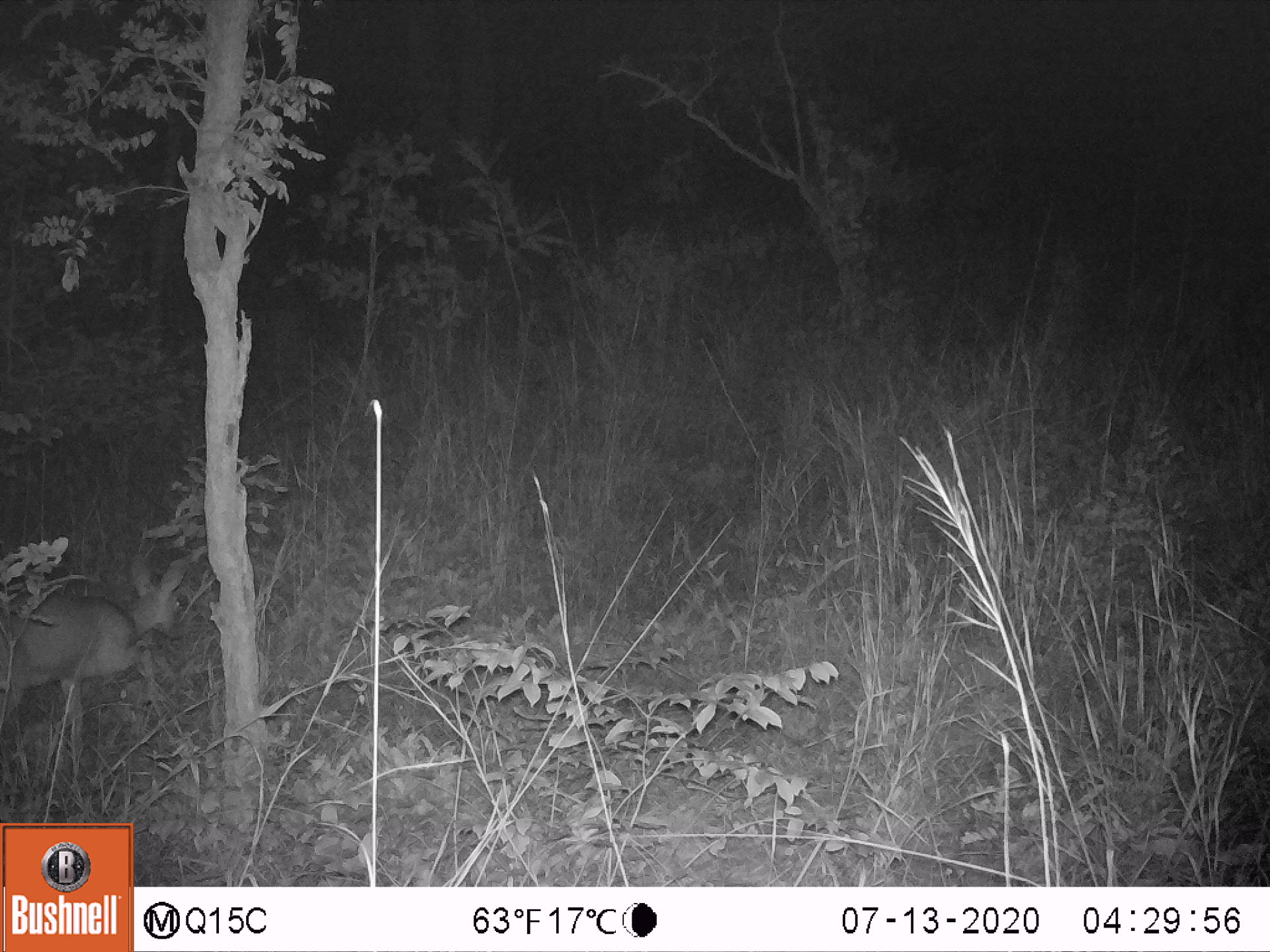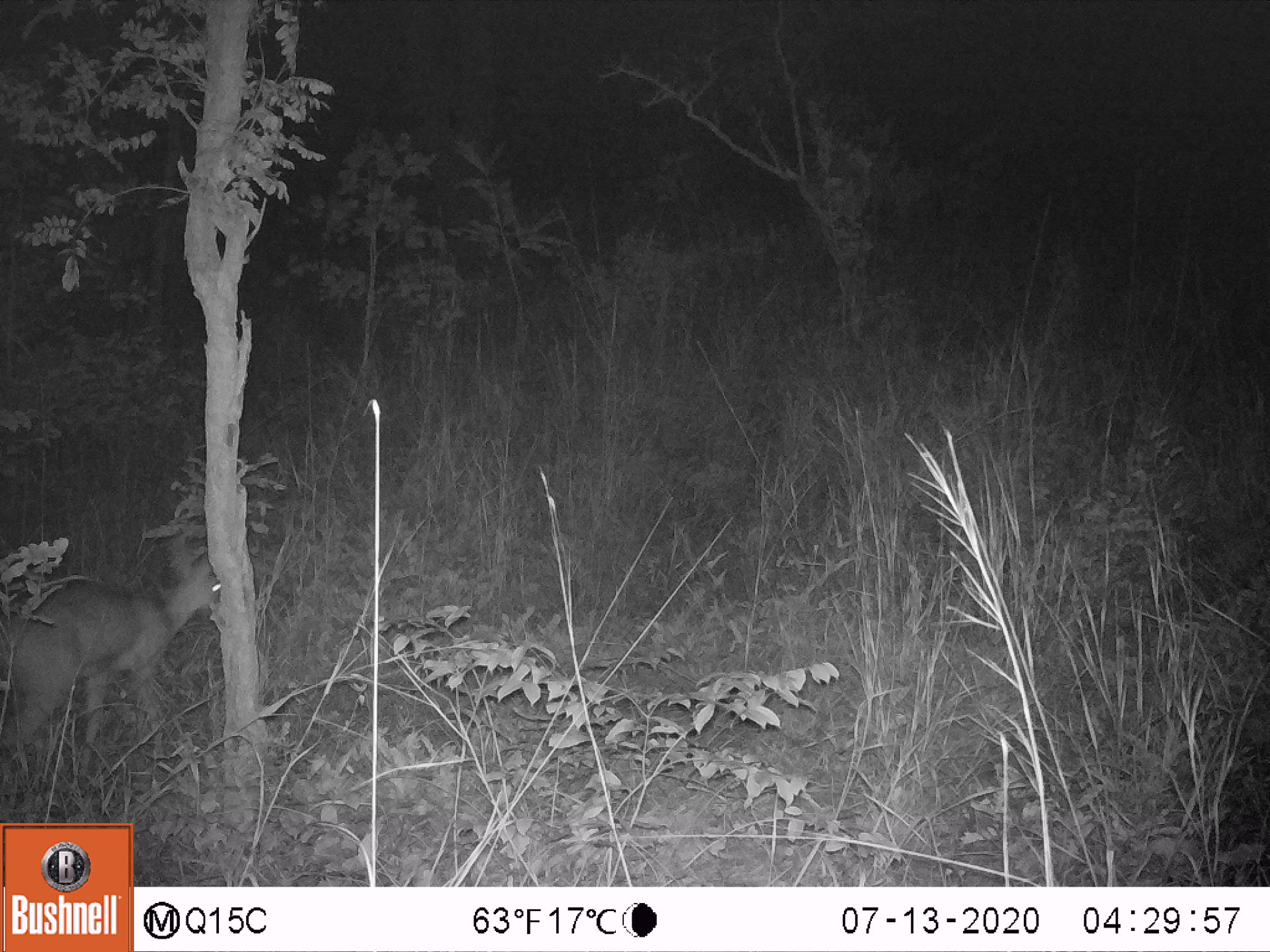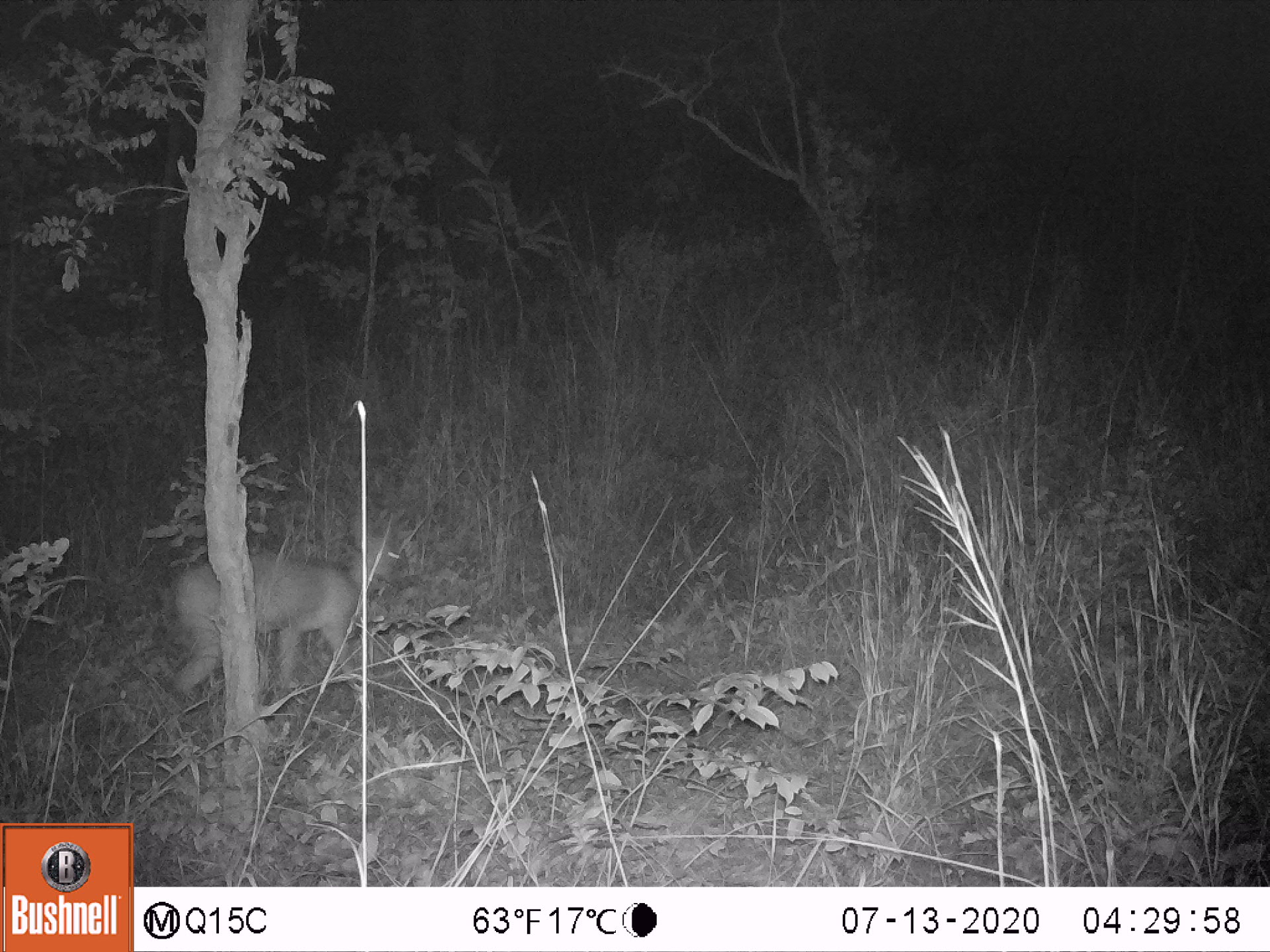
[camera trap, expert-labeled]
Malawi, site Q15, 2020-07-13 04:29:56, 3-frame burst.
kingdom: Animalia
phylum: Chordata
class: Mammalia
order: Artiodactyla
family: Bovidae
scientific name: Antilopinae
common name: small antelope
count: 1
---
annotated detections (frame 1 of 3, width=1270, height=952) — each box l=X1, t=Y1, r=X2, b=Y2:
small antelope: l=0, t=530, r=198, b=788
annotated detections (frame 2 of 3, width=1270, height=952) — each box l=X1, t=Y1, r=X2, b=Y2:
small antelope: l=0, t=522, r=238, b=785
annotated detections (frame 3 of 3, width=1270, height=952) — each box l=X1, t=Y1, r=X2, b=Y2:
small antelope: l=156, t=495, r=416, b=748